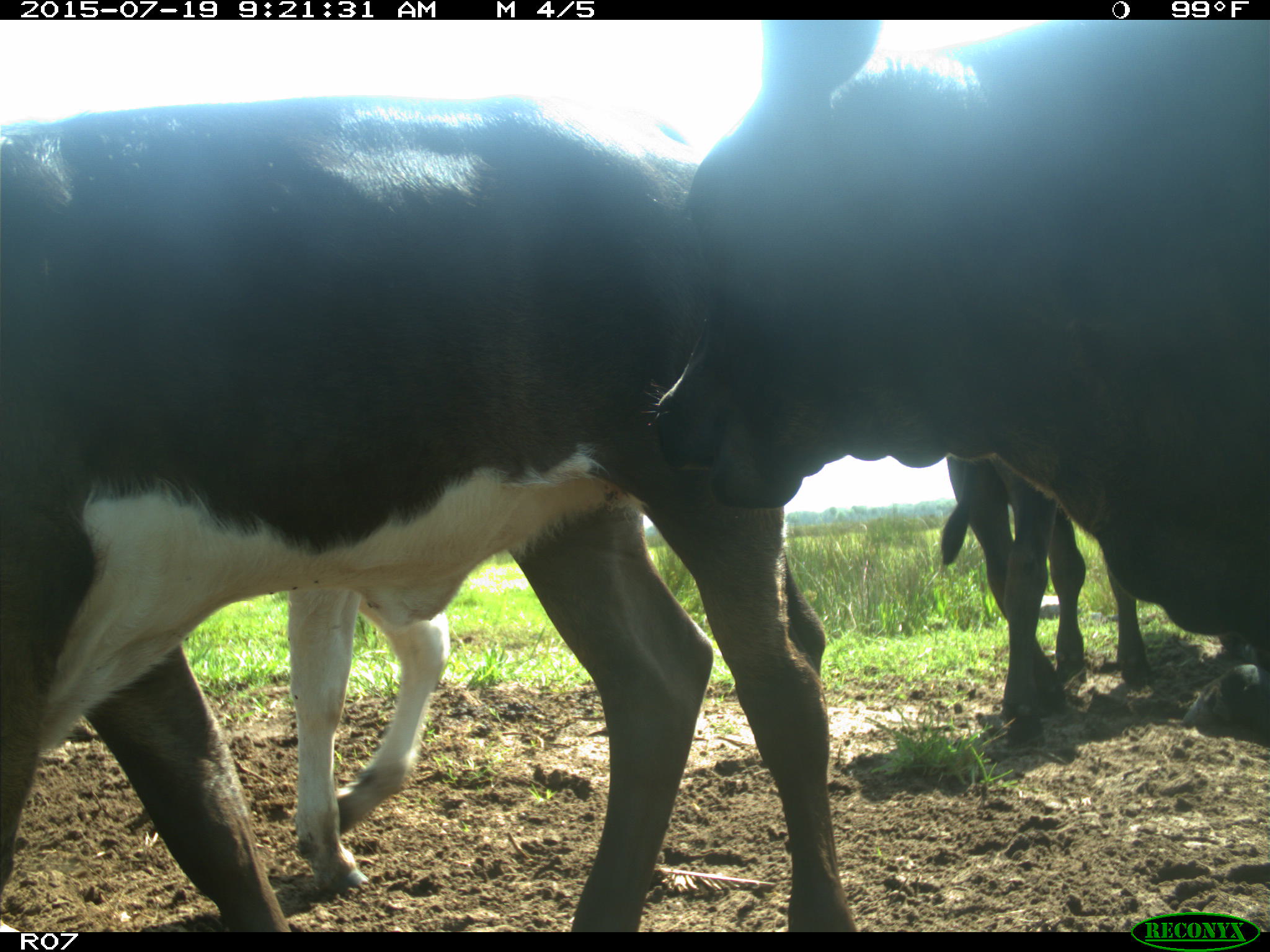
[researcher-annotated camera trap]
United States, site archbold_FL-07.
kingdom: Animalia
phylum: Chordata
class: Mammalia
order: Artiodactyla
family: Bovidae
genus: Bos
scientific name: Bos taurus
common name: domestic cow